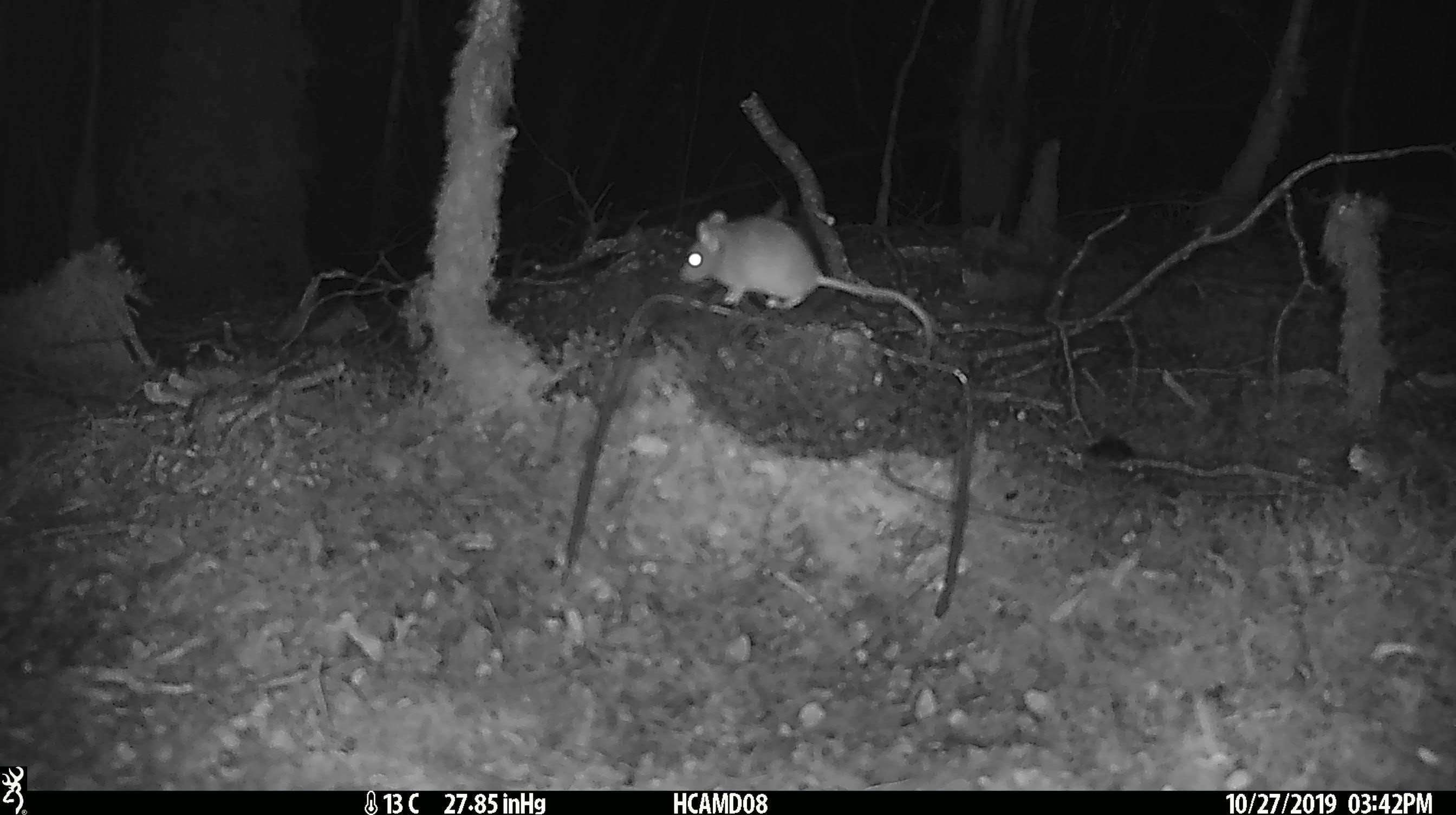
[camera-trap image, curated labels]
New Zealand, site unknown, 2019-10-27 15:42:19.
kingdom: Animalia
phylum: Chordata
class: Mammalia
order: Rodentia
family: Muridae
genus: Mus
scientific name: Mus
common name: mouse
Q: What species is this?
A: Mouse (Mus).